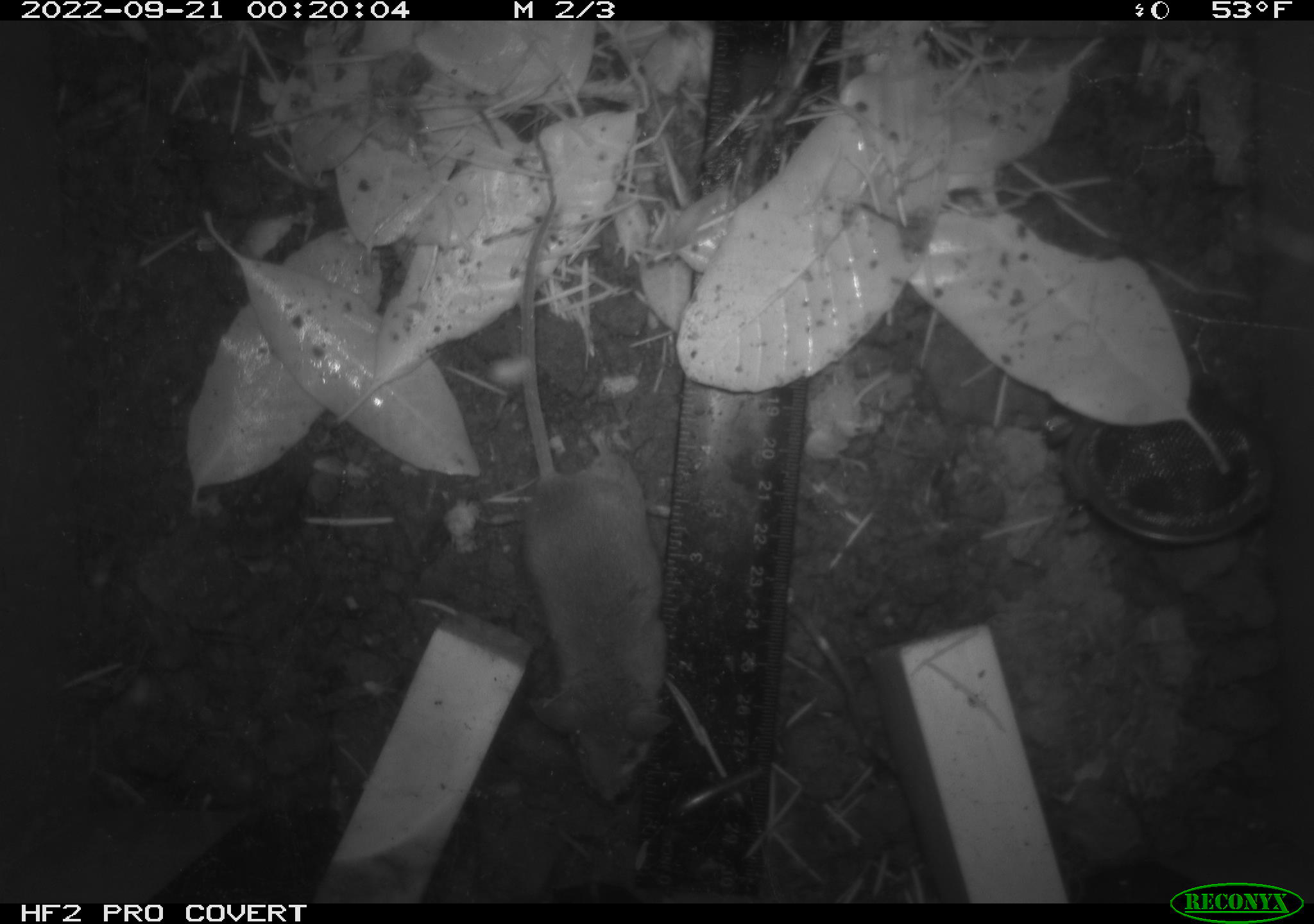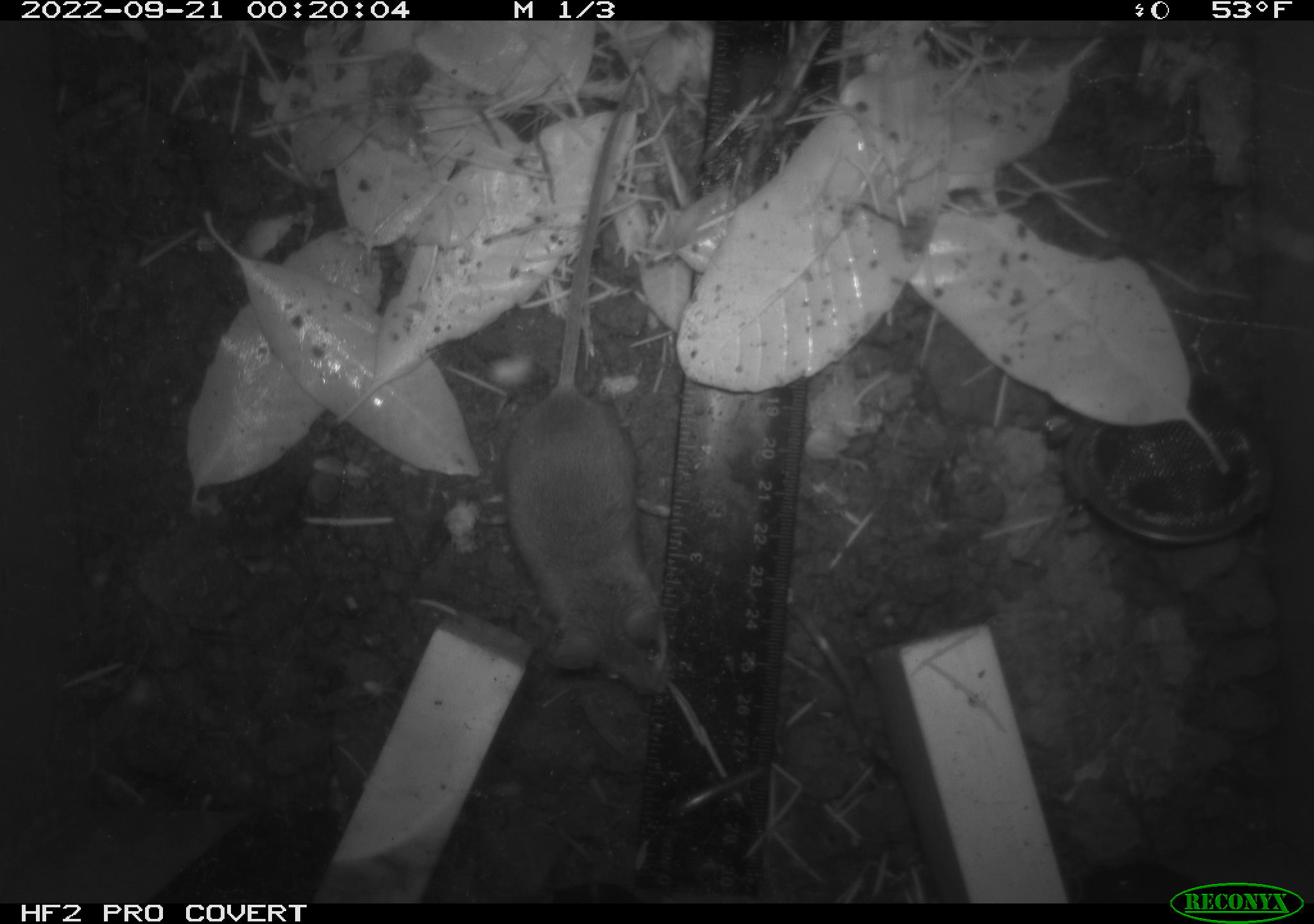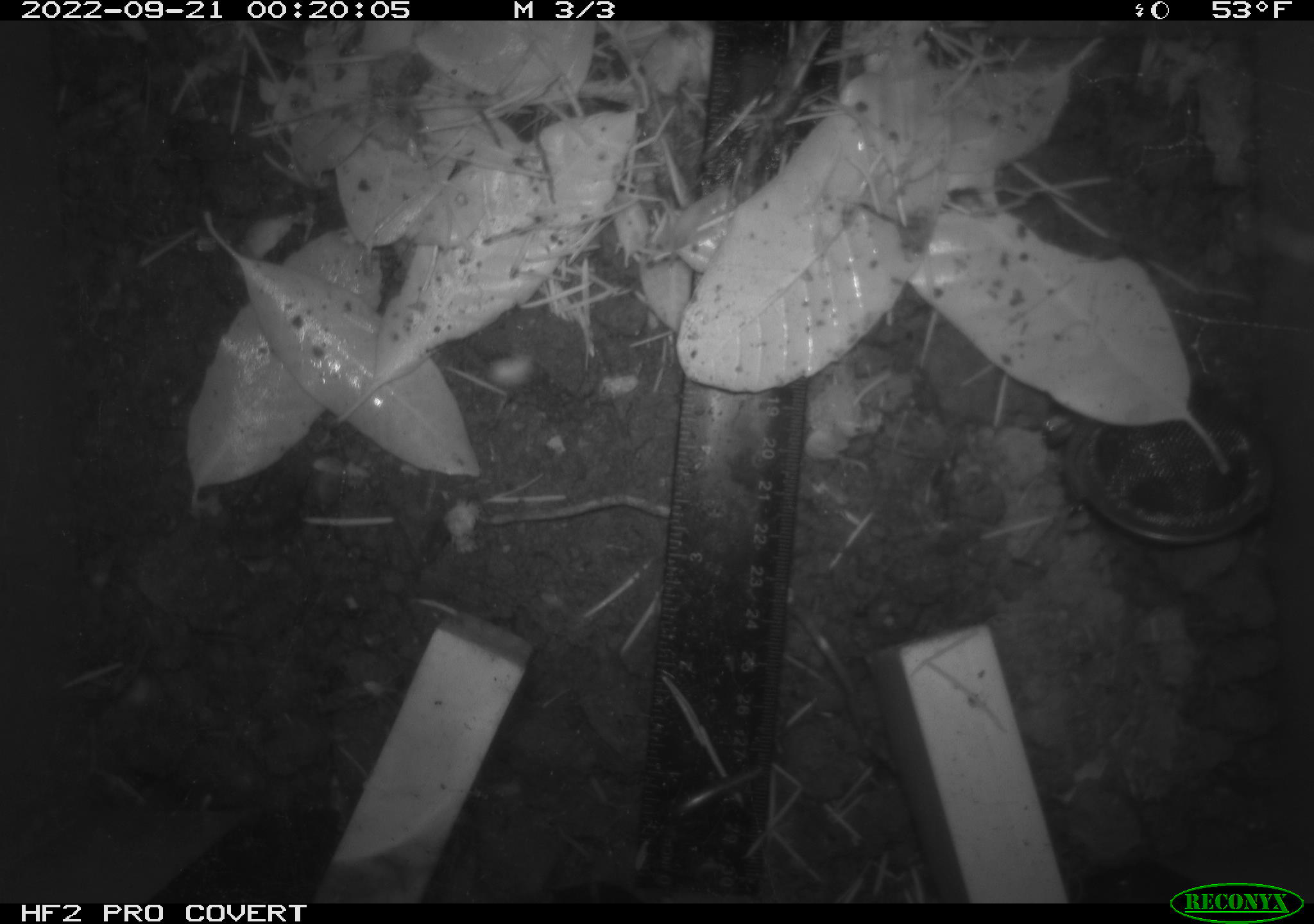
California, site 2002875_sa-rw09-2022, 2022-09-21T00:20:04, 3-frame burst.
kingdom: Animalia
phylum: Chordata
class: Mammalia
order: Rodentia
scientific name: Rodentia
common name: mouse species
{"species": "mouse species (Rodentia)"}